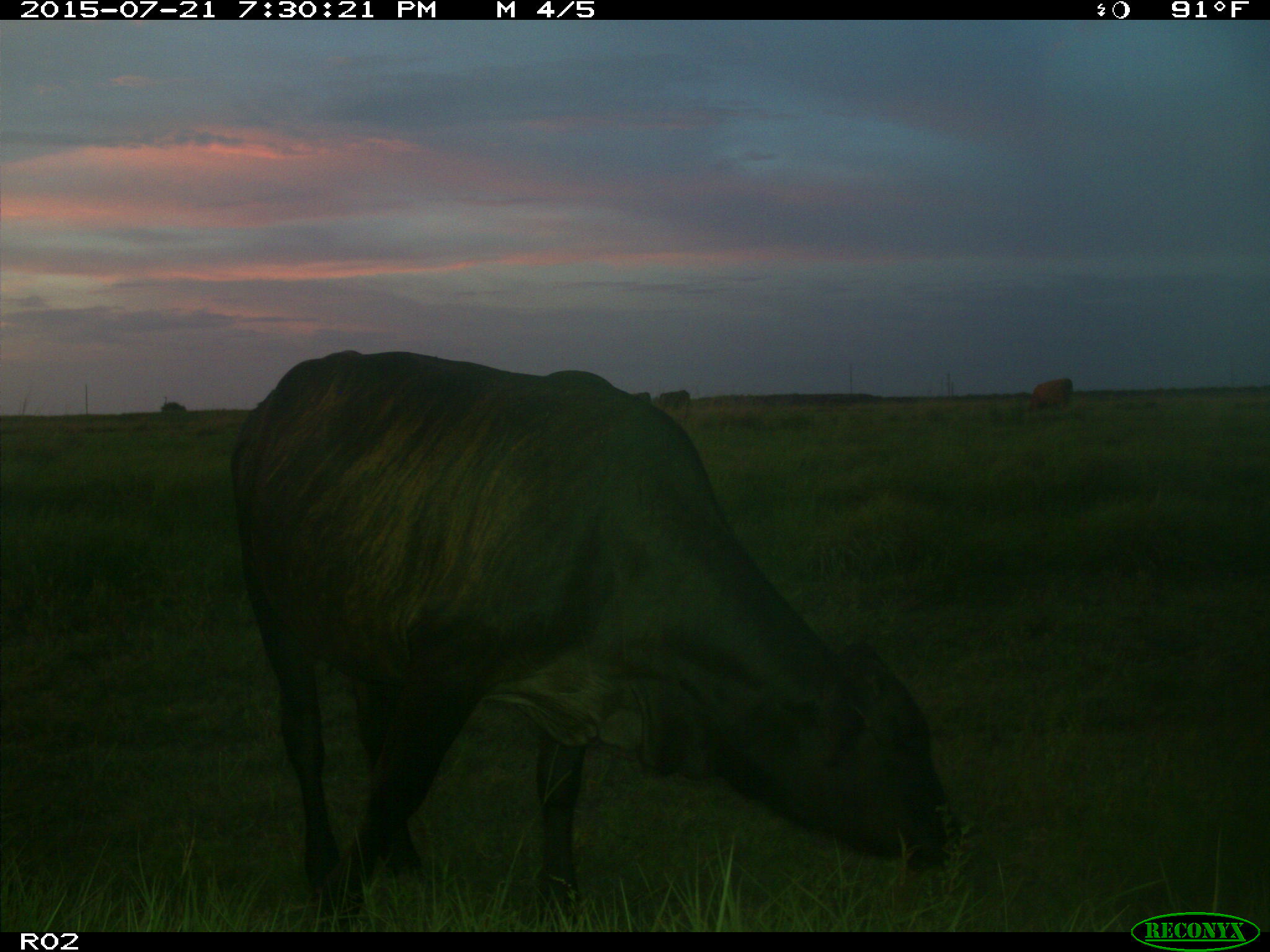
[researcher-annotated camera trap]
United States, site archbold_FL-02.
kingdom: Animalia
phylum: Chordata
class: Mammalia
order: Artiodactyla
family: Bovidae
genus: Bos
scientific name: Bos taurus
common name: domestic cow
Bos taurus (domestic cow).